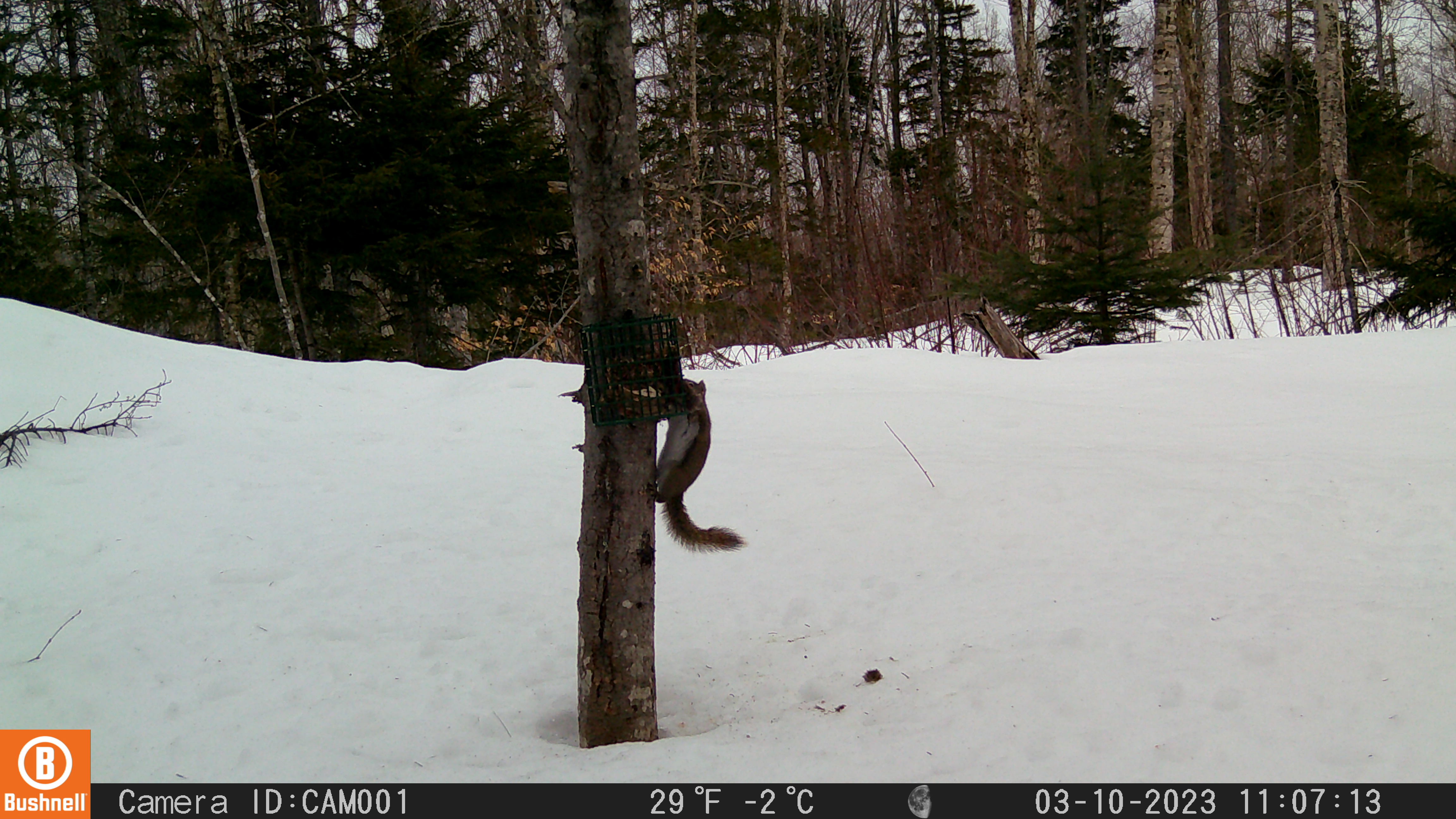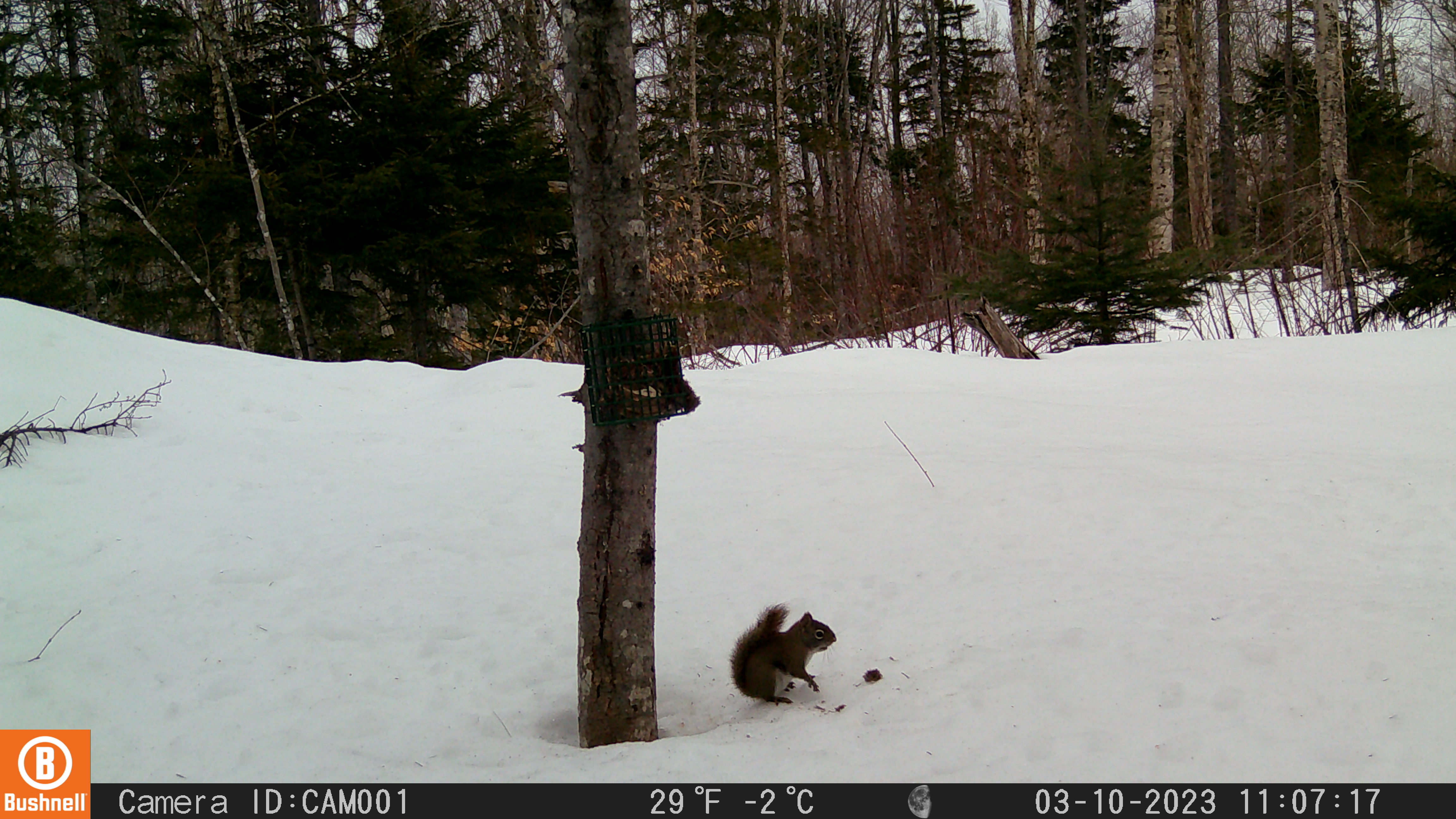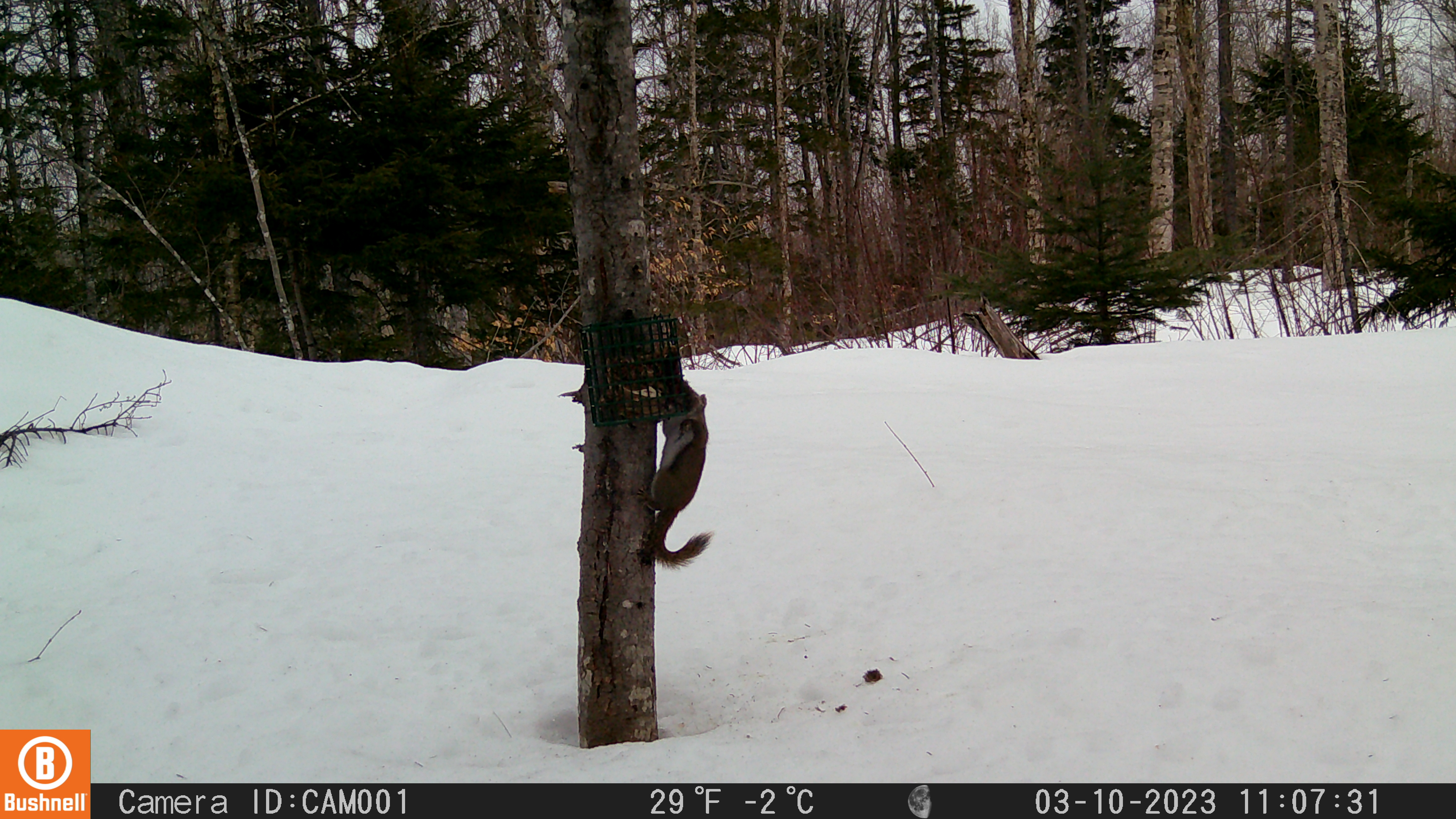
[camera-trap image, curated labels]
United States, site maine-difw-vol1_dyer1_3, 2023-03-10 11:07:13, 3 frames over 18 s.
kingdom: Animalia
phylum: Chordata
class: Mammalia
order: Rodentia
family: Sciuridae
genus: Tamiasciurus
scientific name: Tamiasciurus hudsonicus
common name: red squirrel